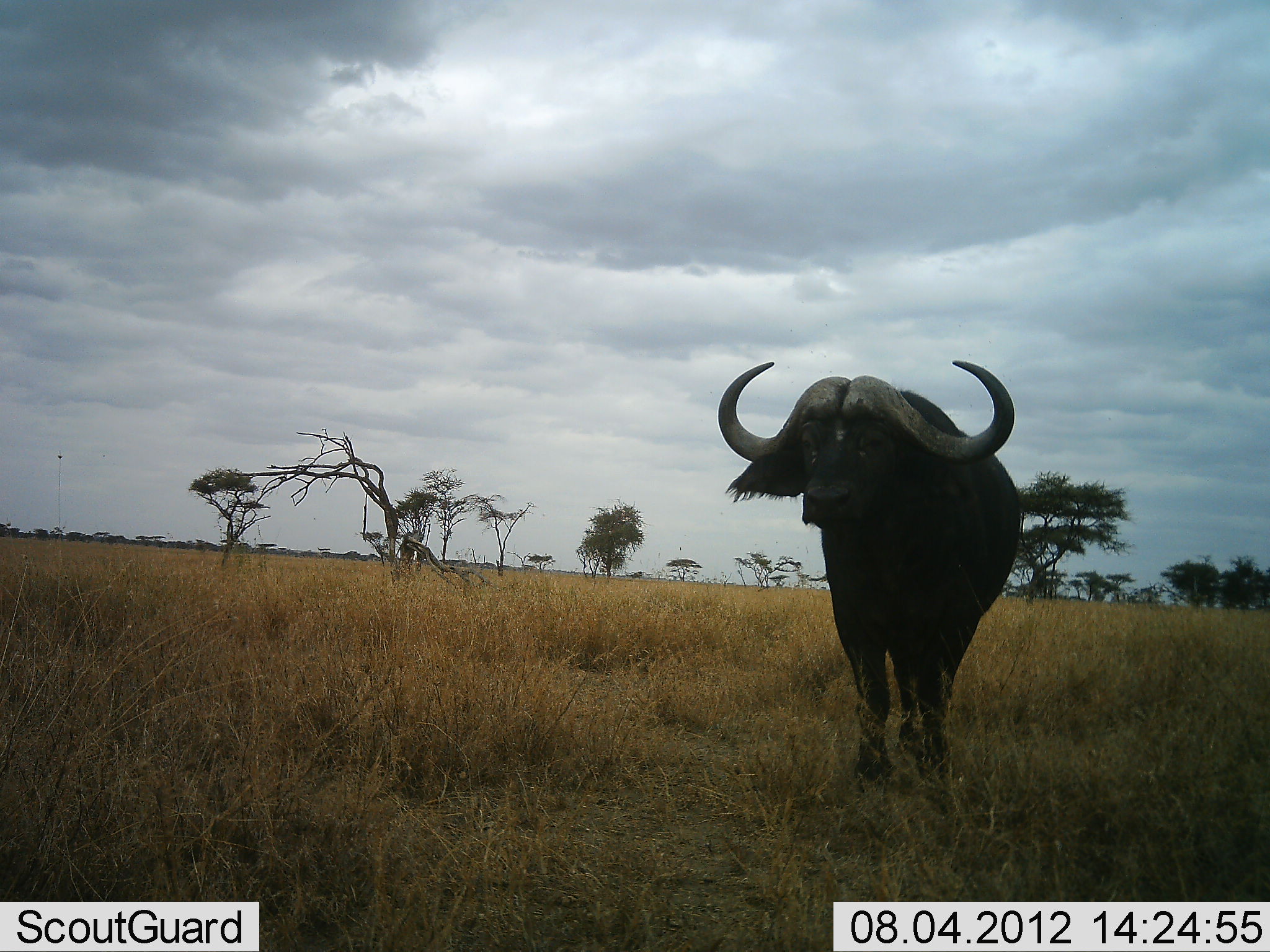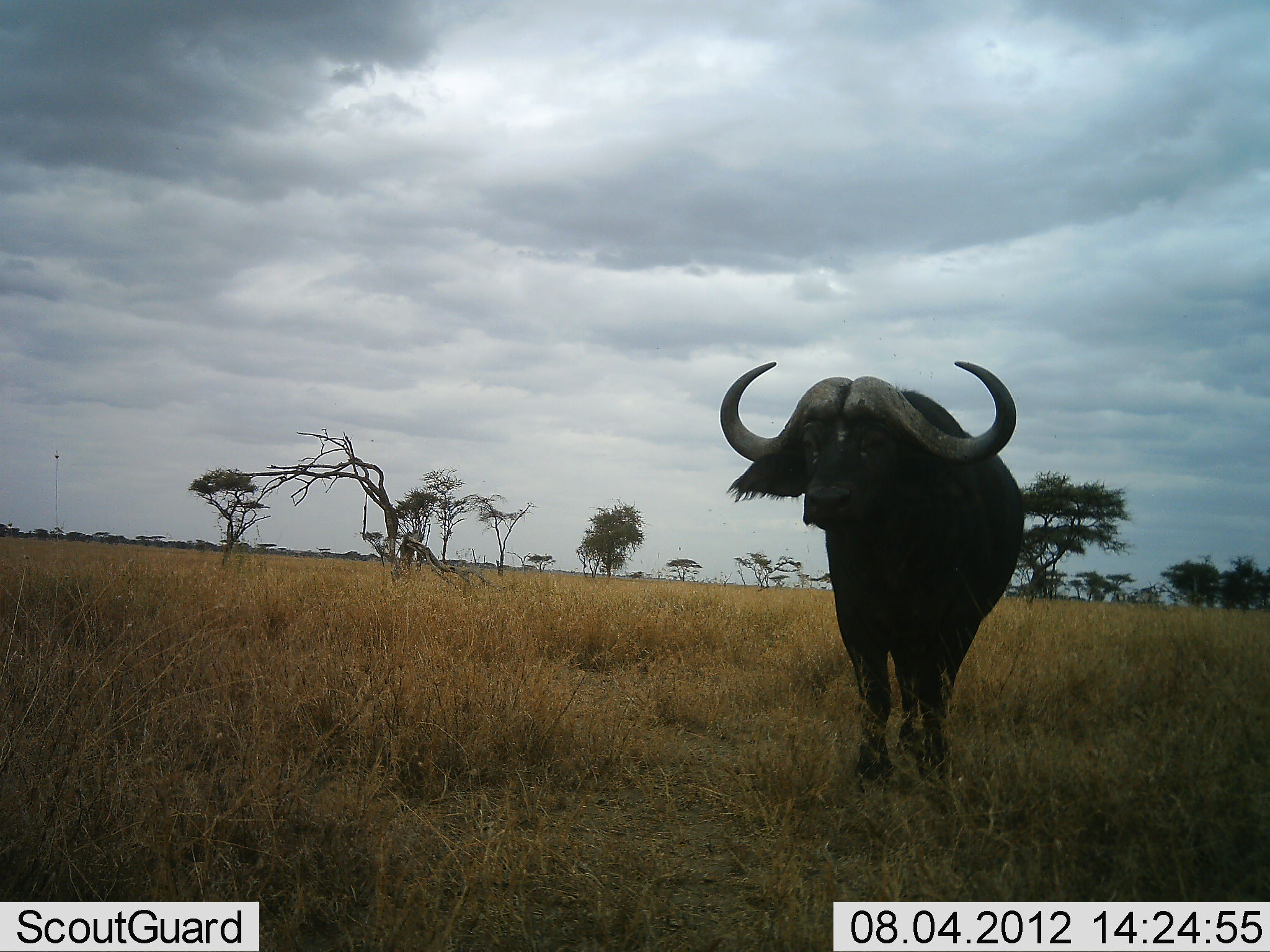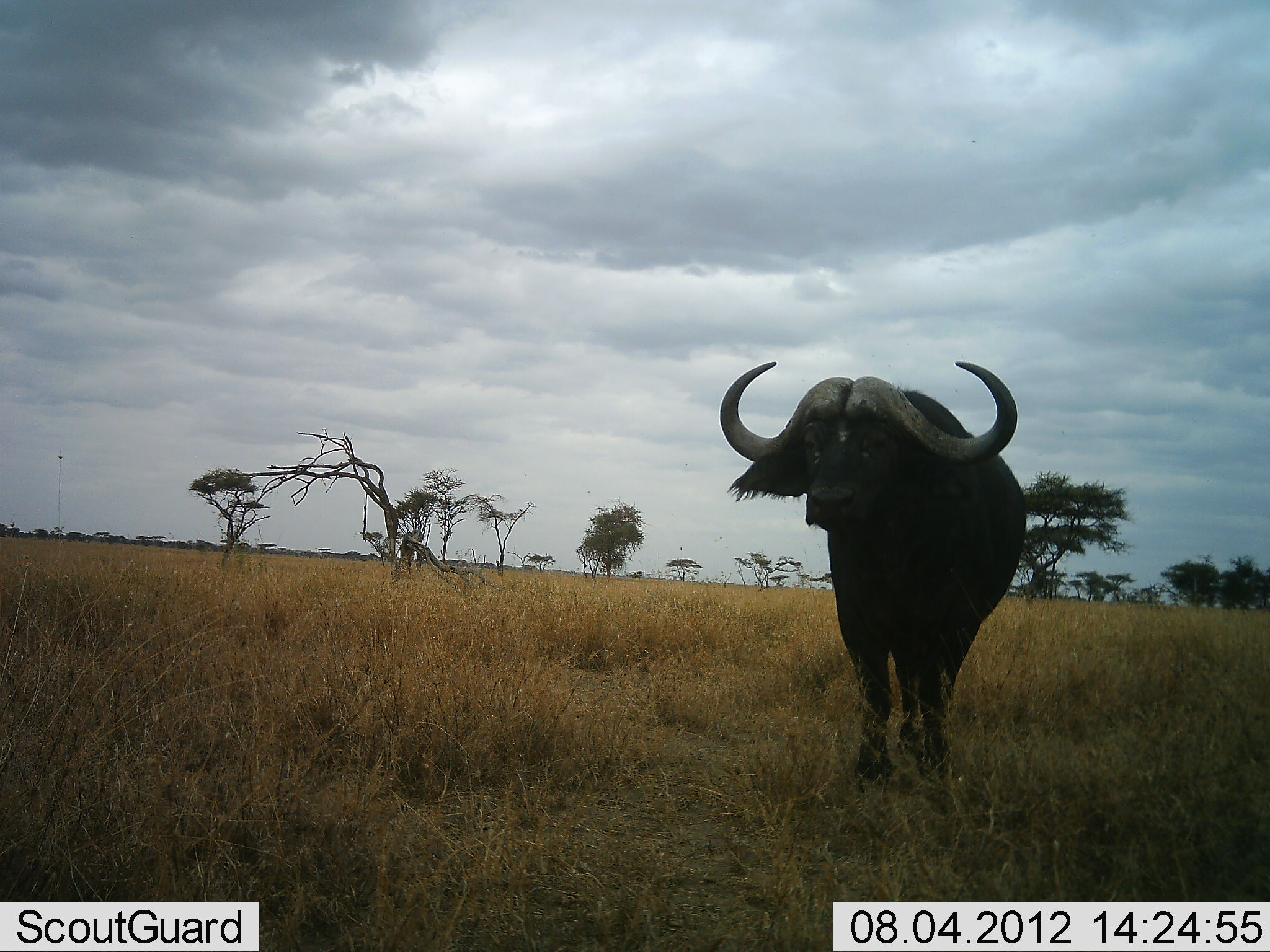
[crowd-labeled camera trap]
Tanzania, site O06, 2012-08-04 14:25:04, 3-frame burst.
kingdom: Animalia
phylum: Chordata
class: Mammalia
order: Artiodactyla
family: Bovidae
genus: Syncerus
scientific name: Syncerus caffer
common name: cape buffalo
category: buffalo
Buffalo (cape buffalo) (Syncerus caffer), count 1. Behavior (volunteer vote fractions): standing 100%, resting 0%, moving 0%, interacting 0%. Young present (vote fraction): 0%. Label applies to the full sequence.